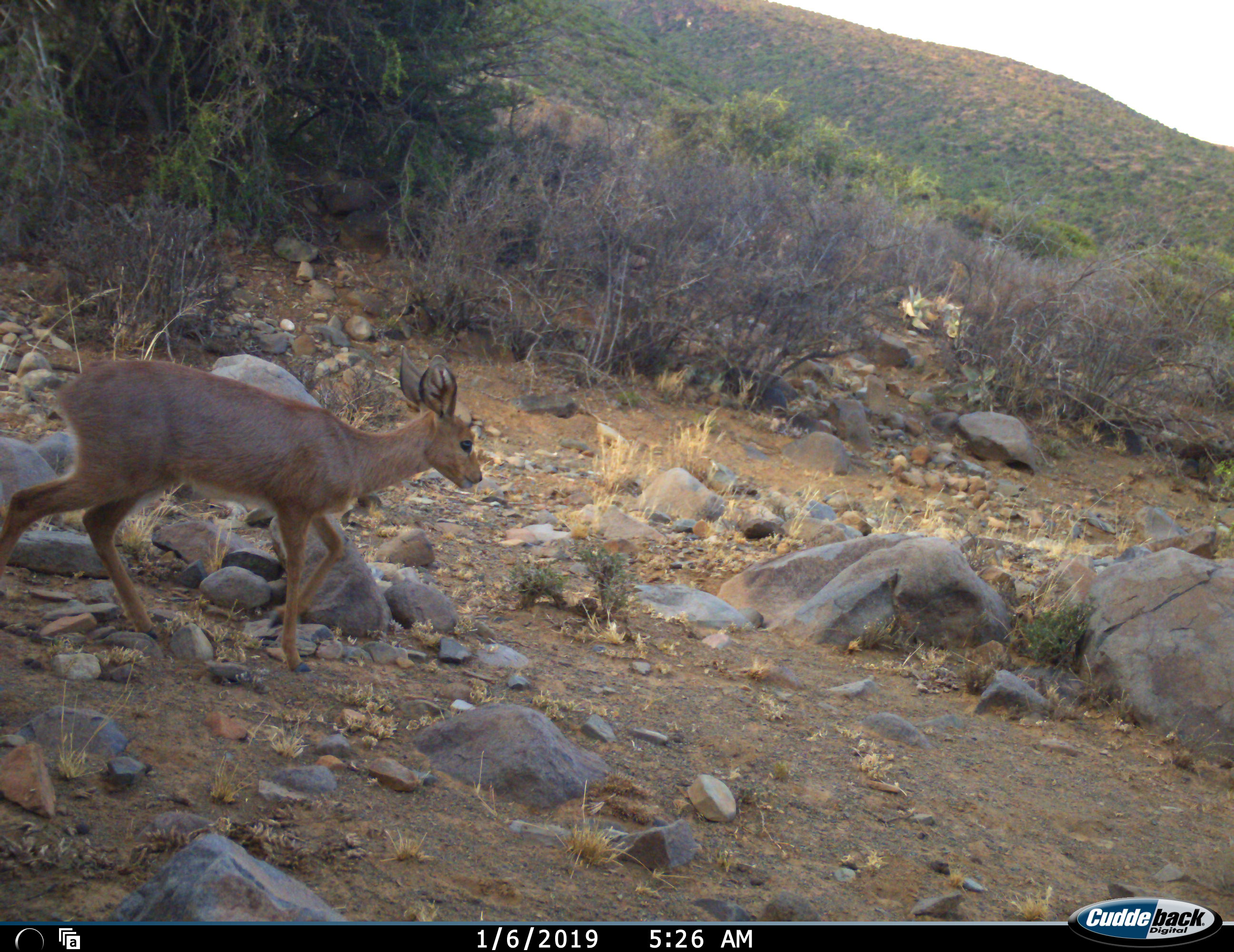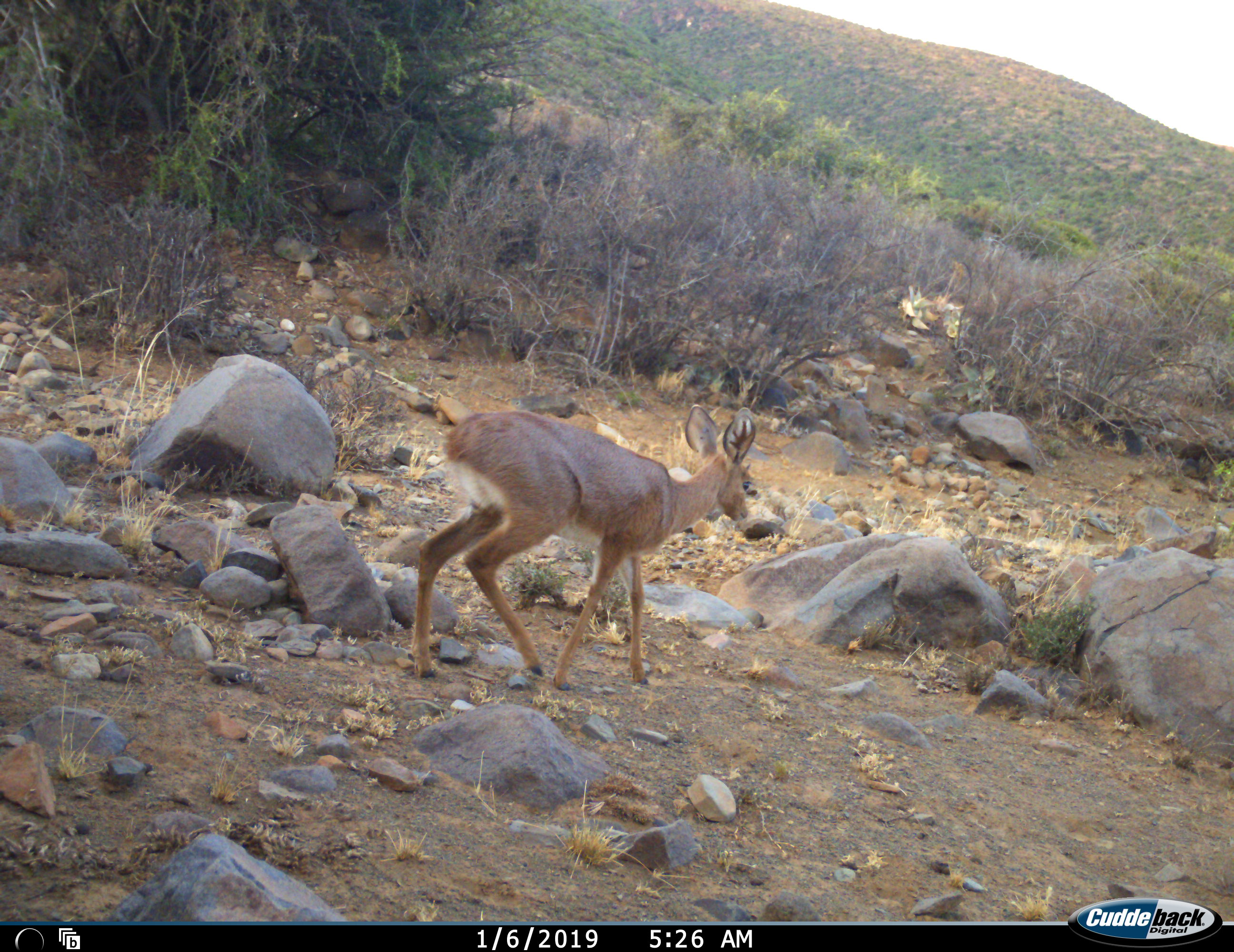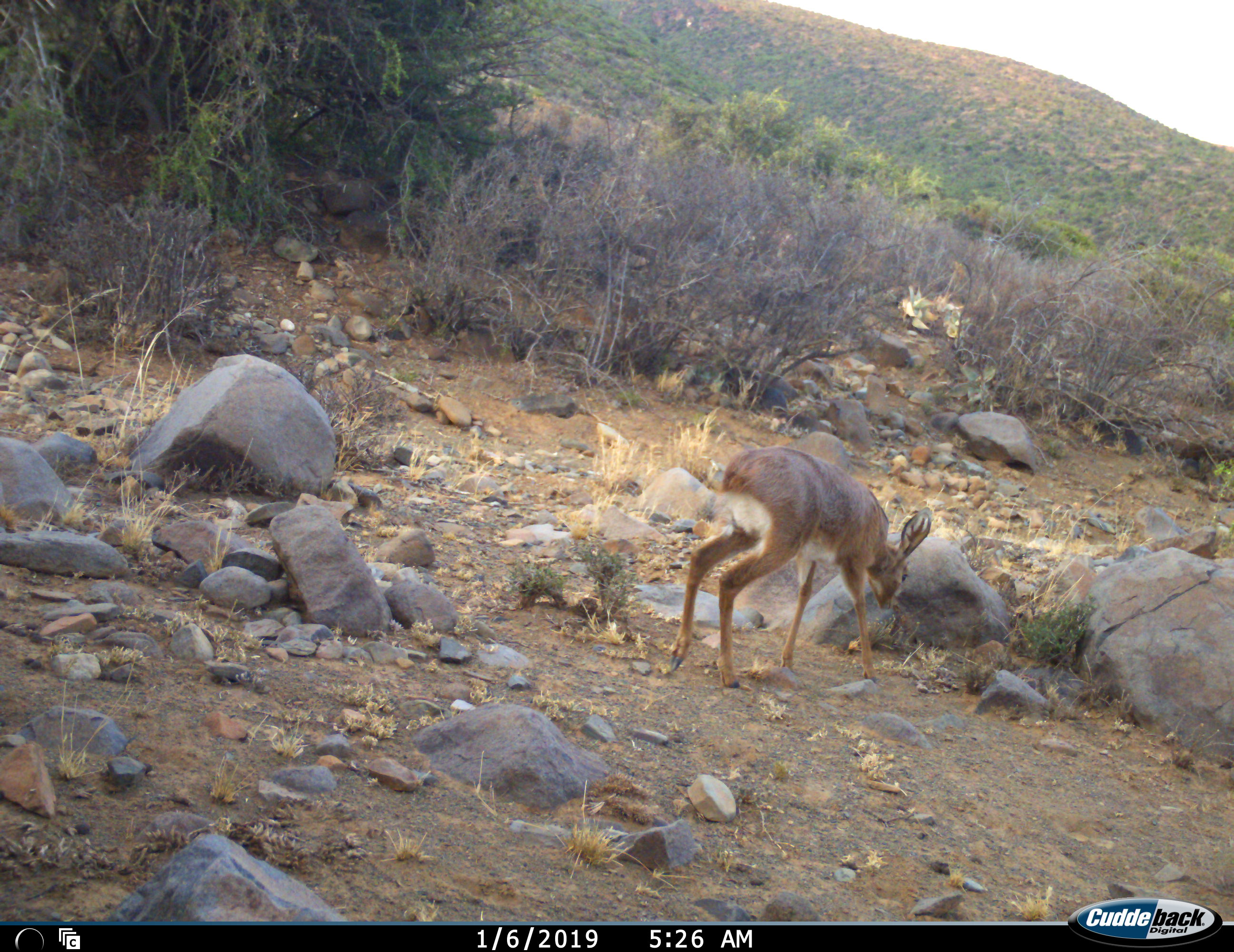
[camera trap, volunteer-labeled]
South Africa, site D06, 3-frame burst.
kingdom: Animalia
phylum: Chordata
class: Mammalia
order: Artiodactyla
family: Bovidae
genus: Raphicerus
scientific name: Raphicerus campestris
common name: steenbok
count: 1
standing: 0%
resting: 0%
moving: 100%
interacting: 0%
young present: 0%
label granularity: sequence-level